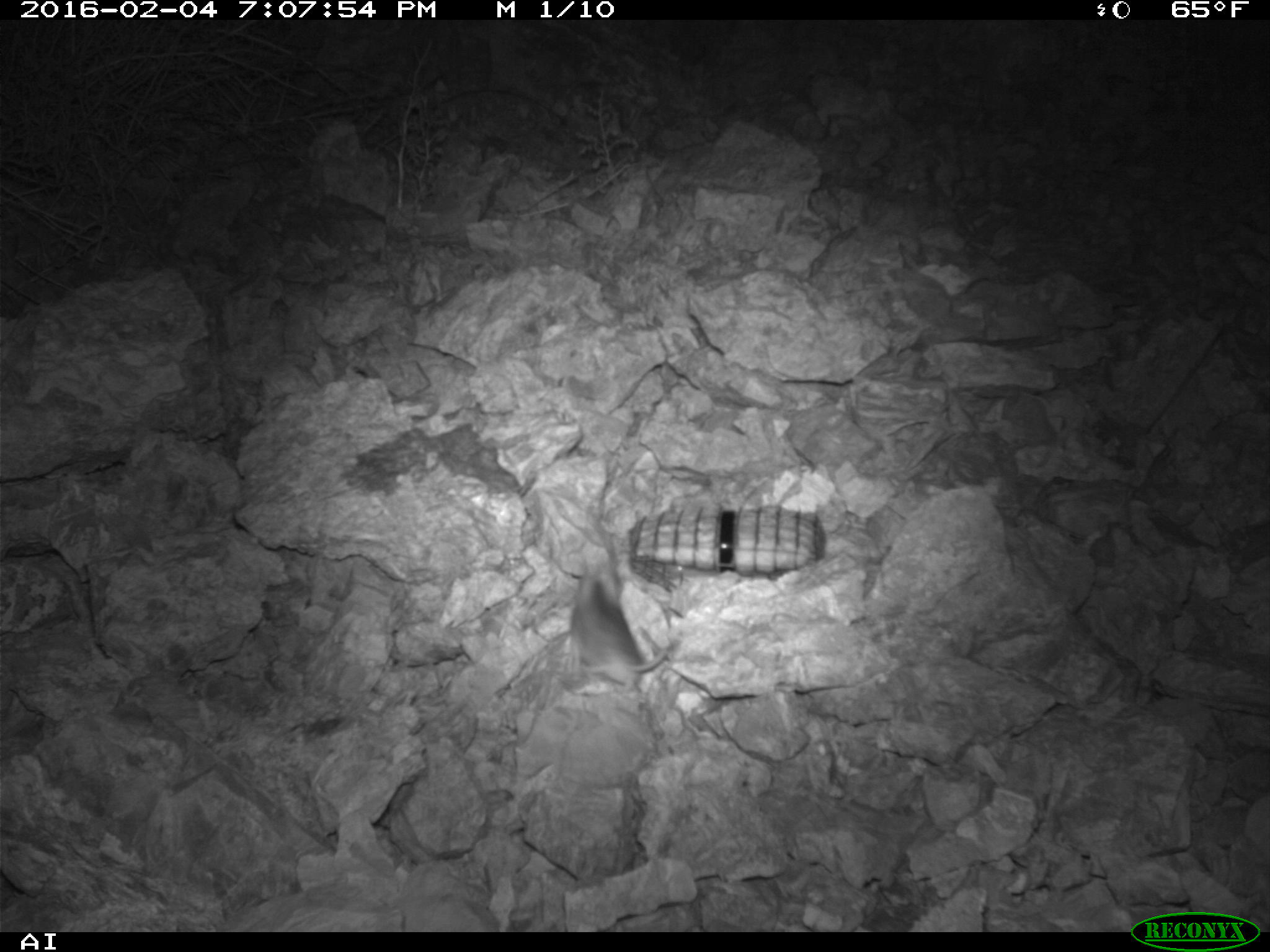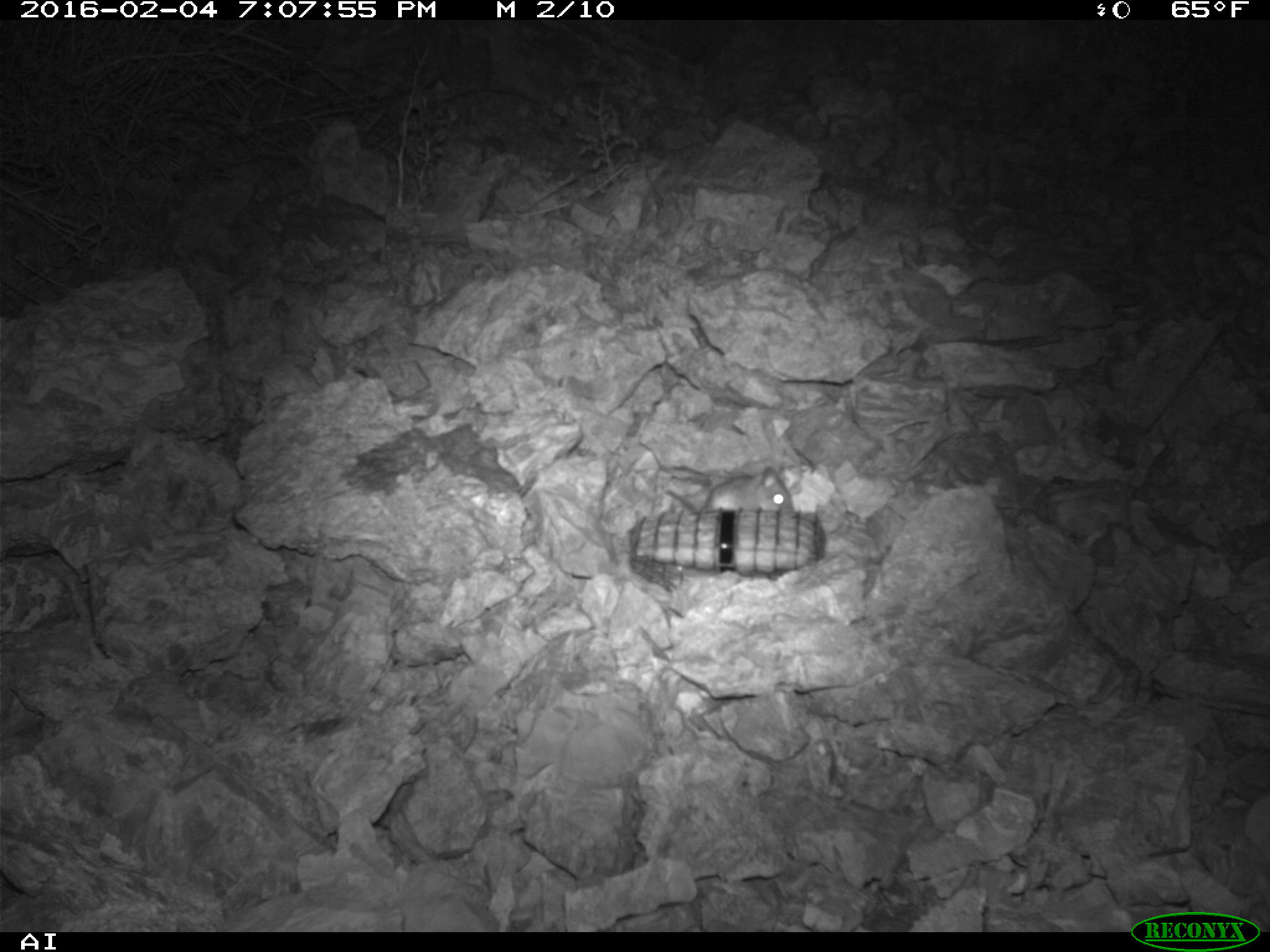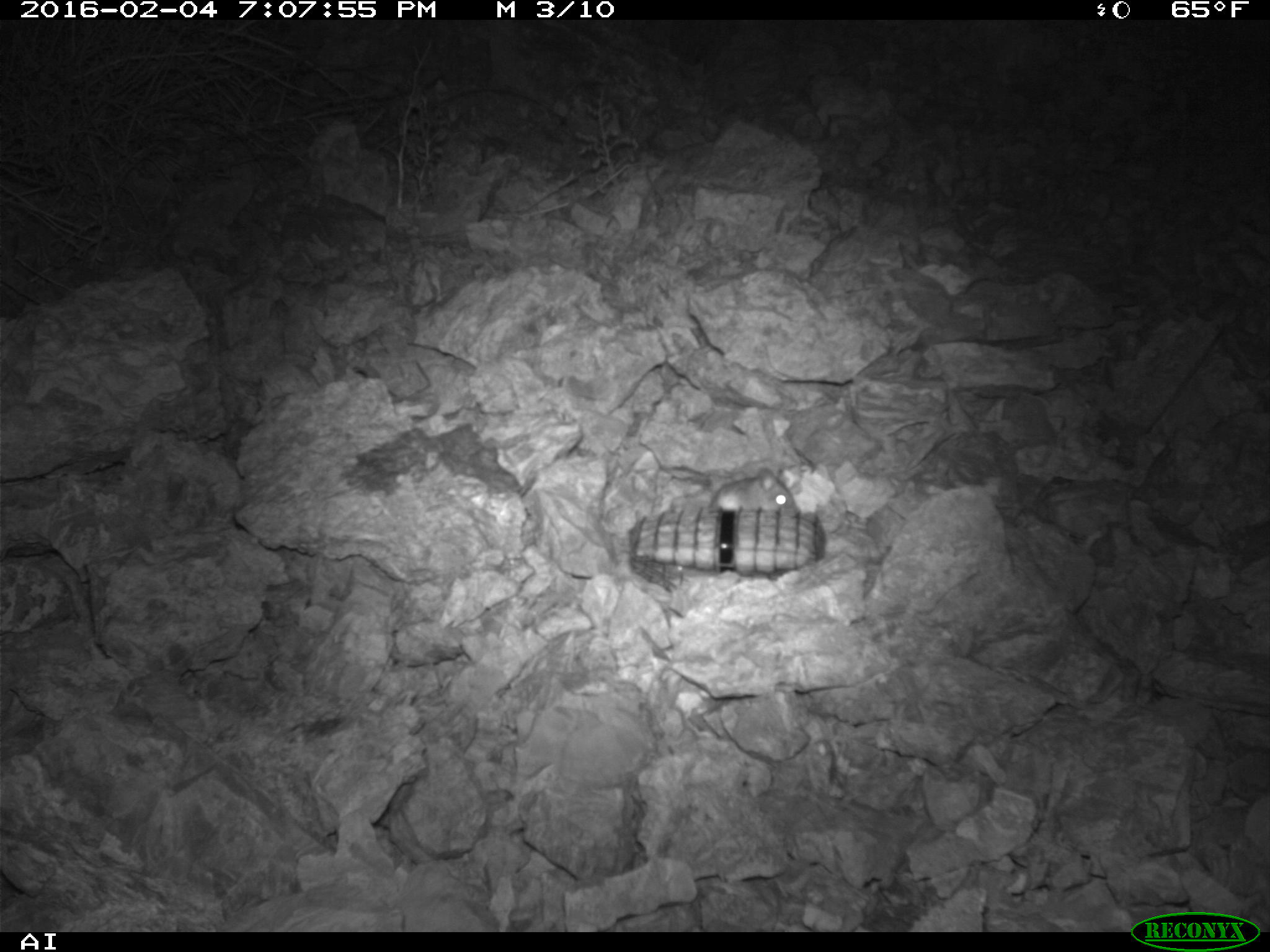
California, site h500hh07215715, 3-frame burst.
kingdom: Animalia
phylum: Chordata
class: Mammalia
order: Rodentia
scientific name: Rodentia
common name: rodent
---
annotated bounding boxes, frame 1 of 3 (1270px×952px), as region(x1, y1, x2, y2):
rodent: region(568, 573, 665, 692)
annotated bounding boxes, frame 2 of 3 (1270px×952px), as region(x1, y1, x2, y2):
rodent: region(661, 462, 794, 513)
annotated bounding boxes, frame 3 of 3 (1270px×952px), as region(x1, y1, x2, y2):
rodent: region(712, 461, 804, 514)